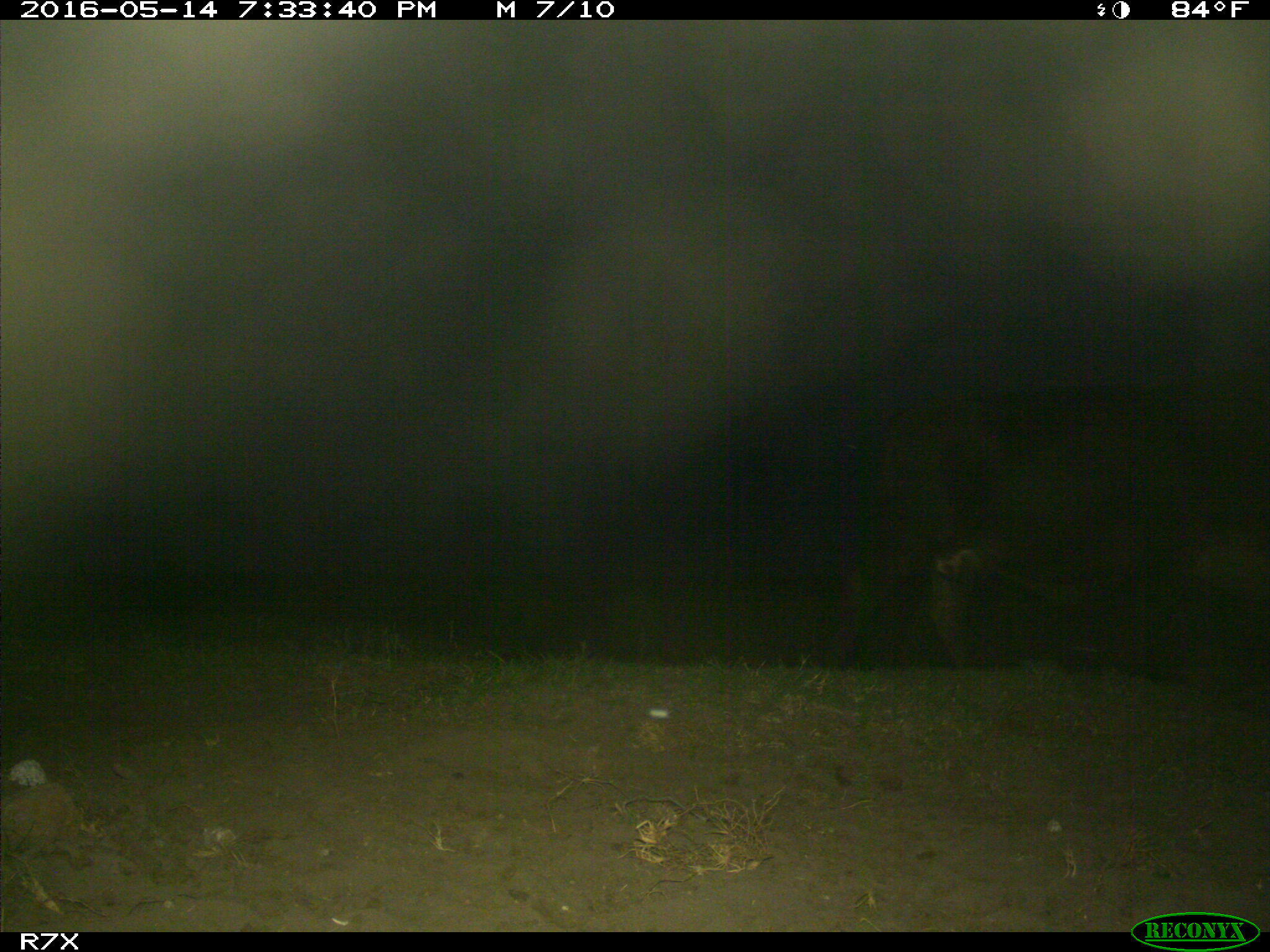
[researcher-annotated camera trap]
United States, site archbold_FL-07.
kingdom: Animalia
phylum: Chordata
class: Mammalia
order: Artiodactyla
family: Bovidae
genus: Bos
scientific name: Bos taurus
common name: domestic cow